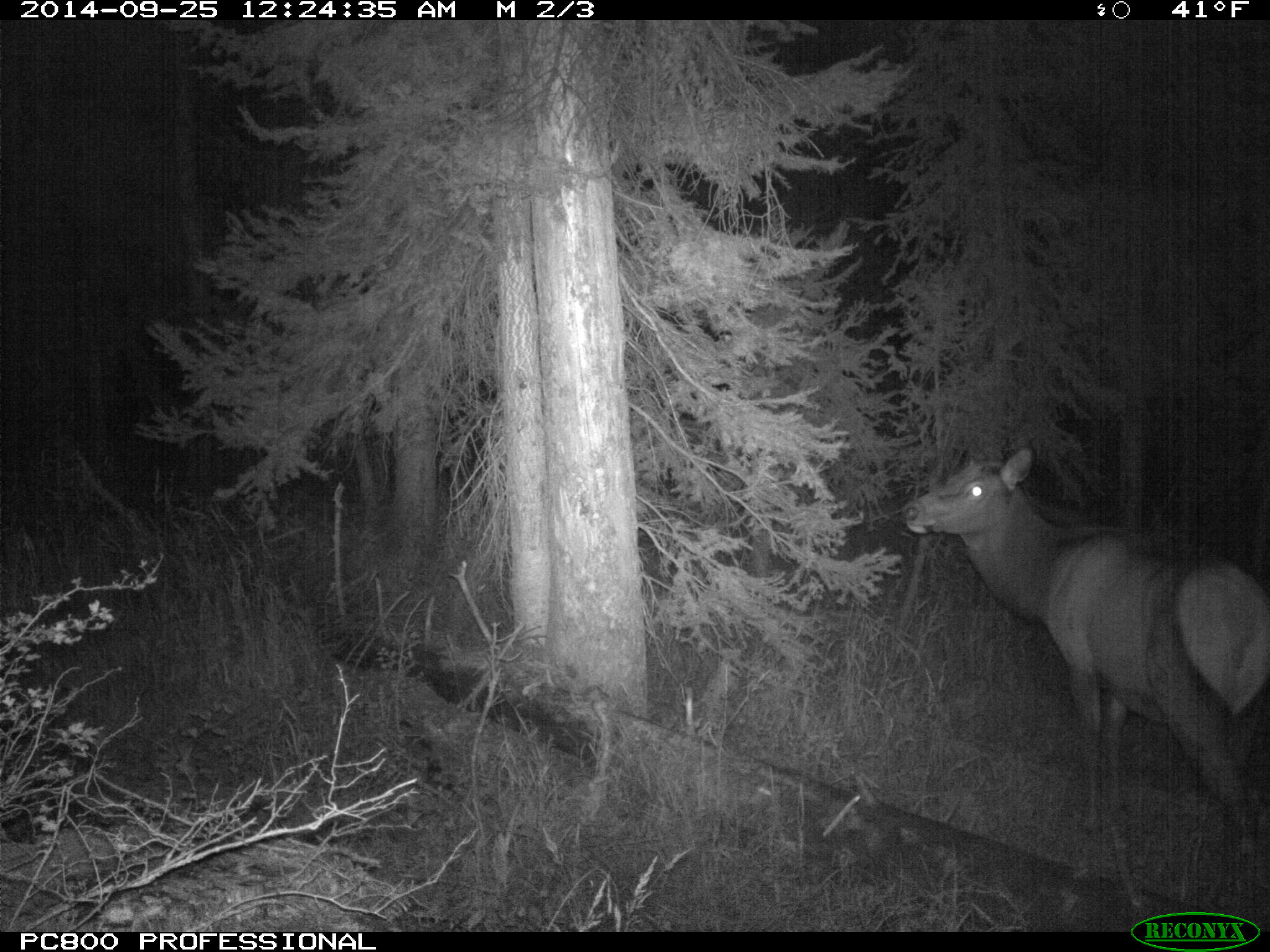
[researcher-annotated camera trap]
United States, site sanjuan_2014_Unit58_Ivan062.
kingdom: Animalia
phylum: Chordata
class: Mammalia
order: Artiodactyla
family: Cervidae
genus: Cervus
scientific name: Cervus elaphus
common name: red deer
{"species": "Cervus elaphus (red deer)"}